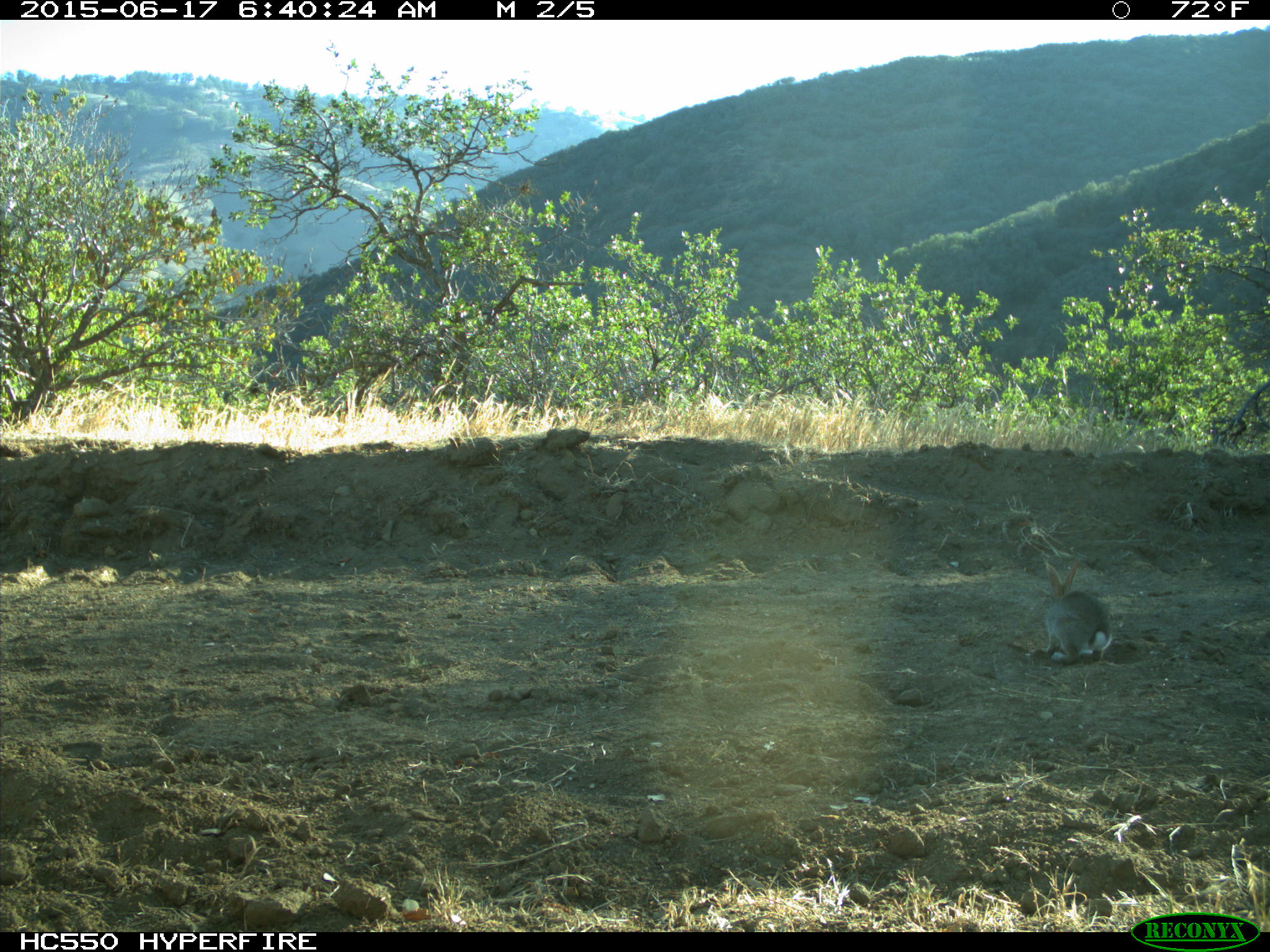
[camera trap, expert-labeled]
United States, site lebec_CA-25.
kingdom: Animalia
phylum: Chordata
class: Mammalia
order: Lagomorpha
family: Leporidae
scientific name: Leporidae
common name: rabbits and hares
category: unidentified rabbit